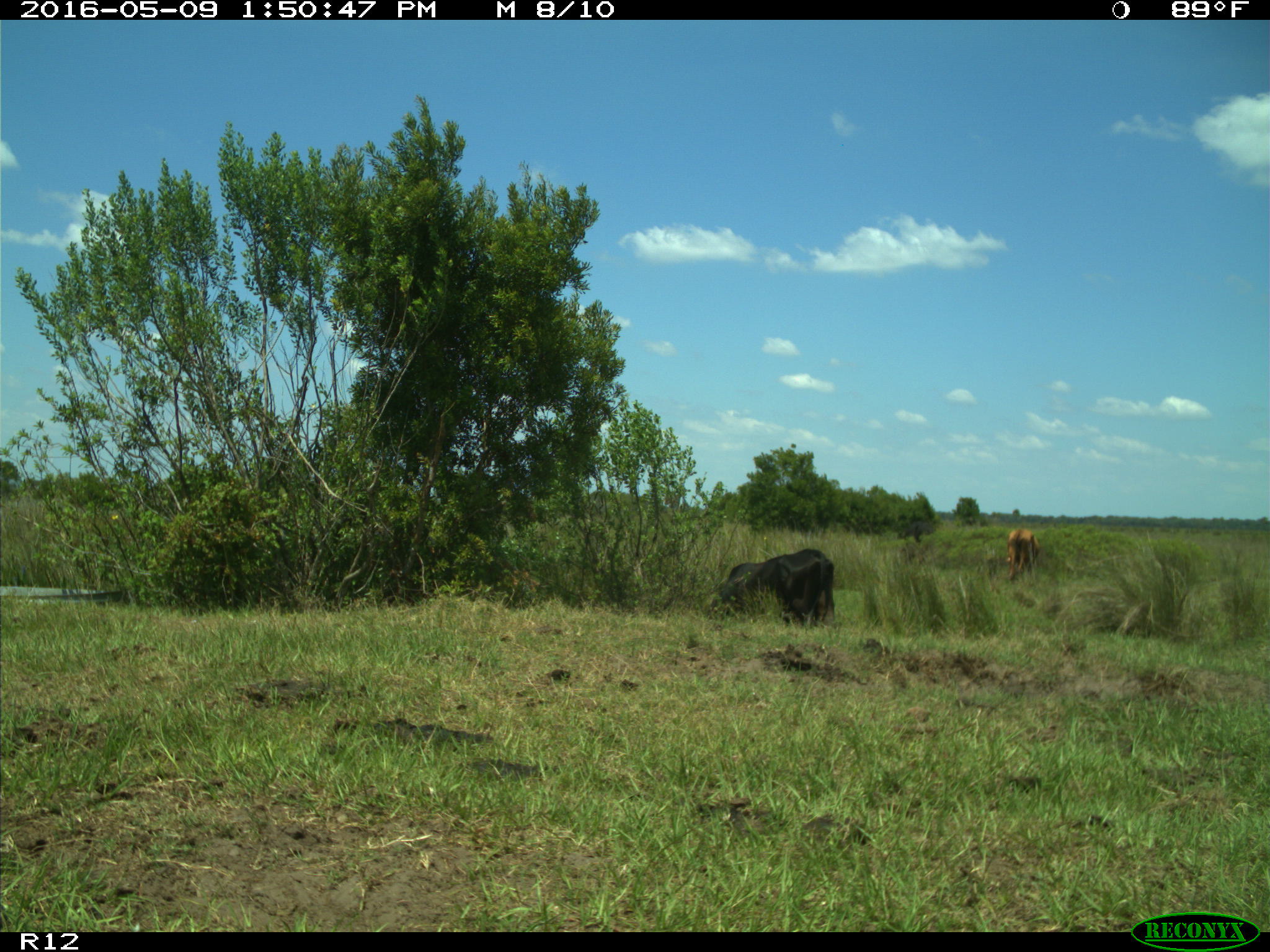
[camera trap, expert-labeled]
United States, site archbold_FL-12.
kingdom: Animalia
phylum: Chordata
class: Mammalia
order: Artiodactyla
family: Bovidae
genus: Bos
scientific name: Bos taurus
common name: domestic cow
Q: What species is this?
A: Bos taurus (domestic cow).